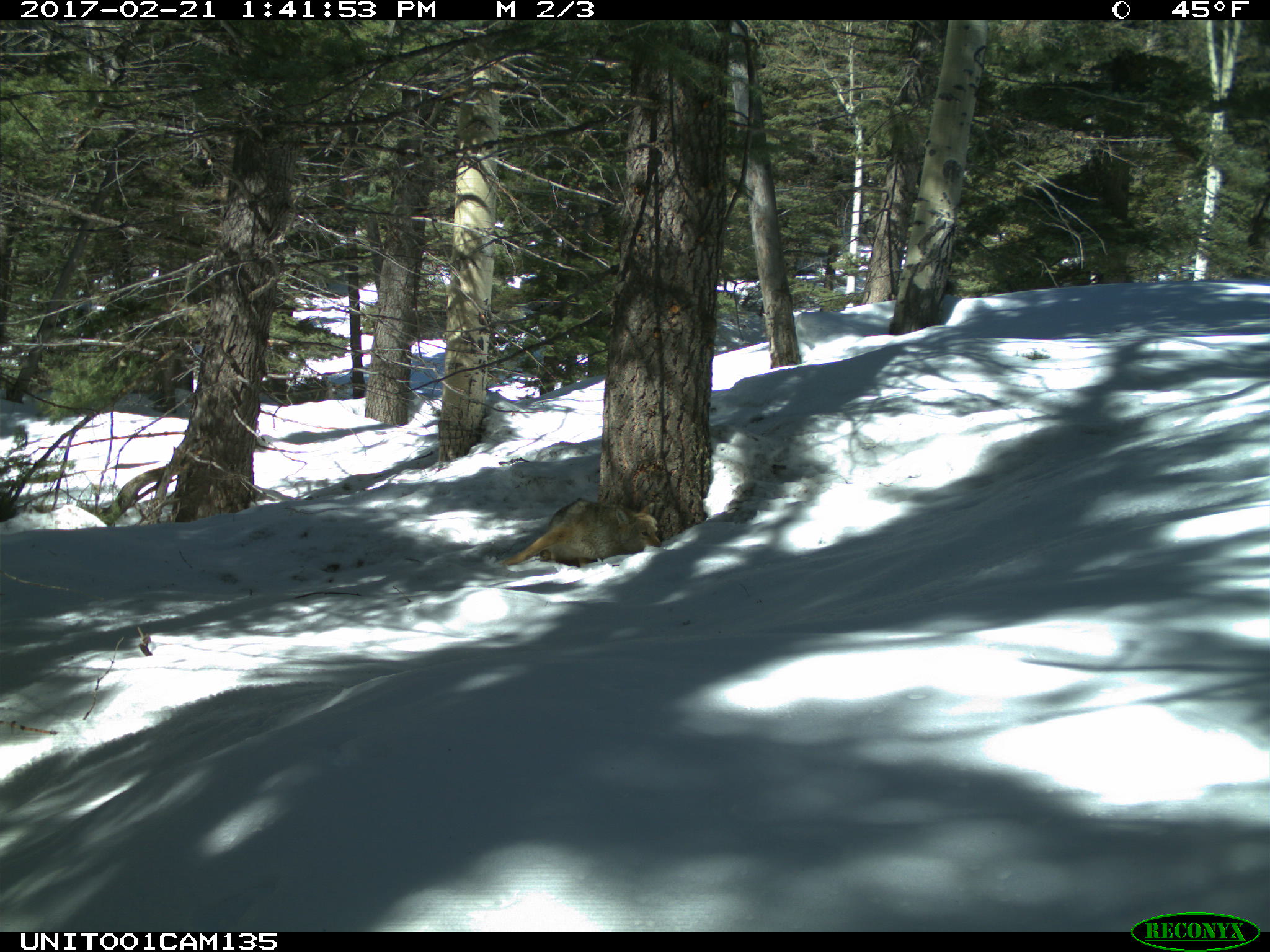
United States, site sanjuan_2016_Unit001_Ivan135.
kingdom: Animalia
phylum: Chordata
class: Mammalia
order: Carnivora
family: Canidae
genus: Canis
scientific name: Canis latrans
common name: coyote